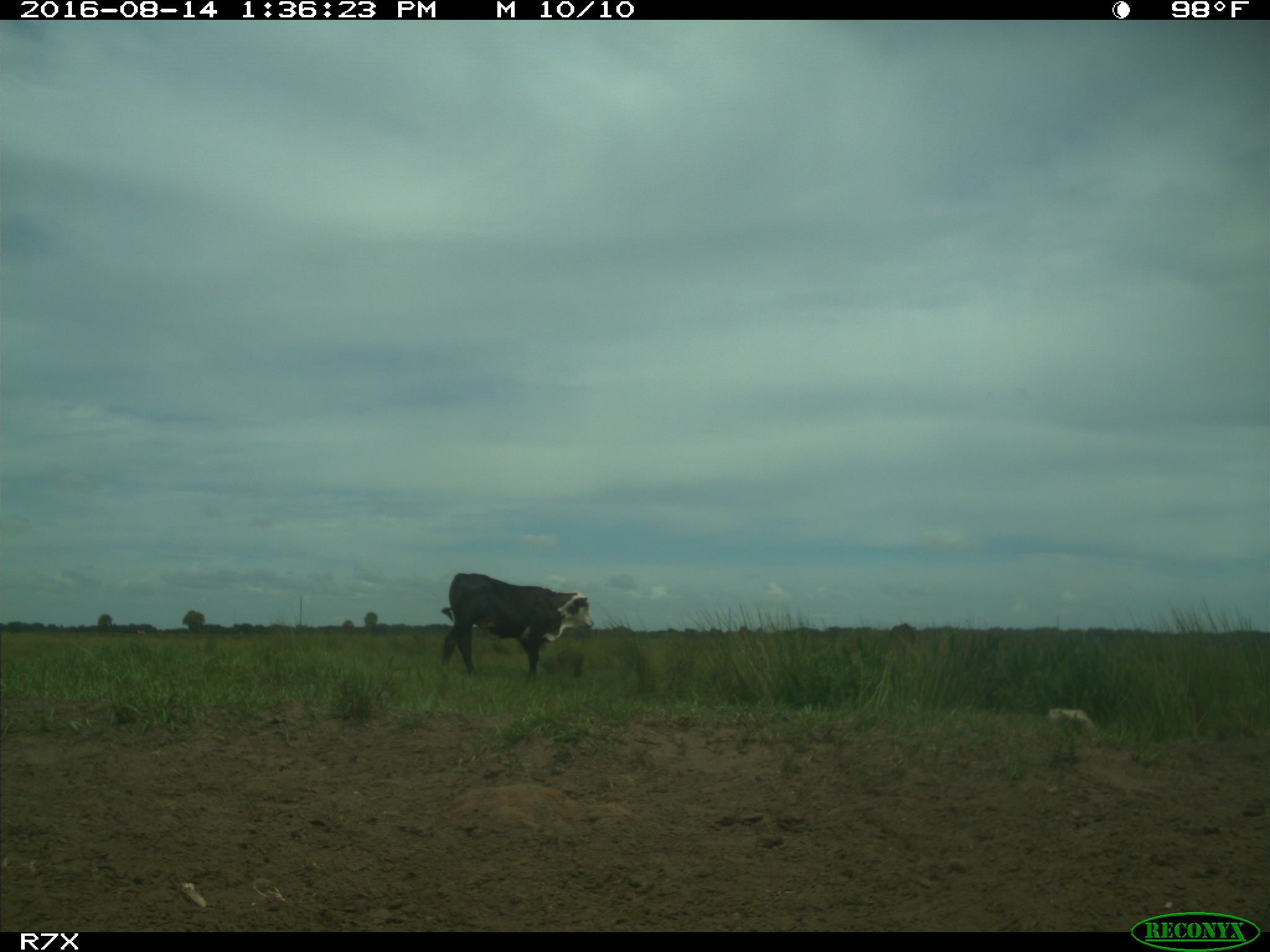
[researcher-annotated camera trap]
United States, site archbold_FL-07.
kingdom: Animalia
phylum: Chordata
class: Mammalia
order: Artiodactyla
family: Bovidae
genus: Bos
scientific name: Bos taurus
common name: domestic cow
Bos taurus (domestic cow).